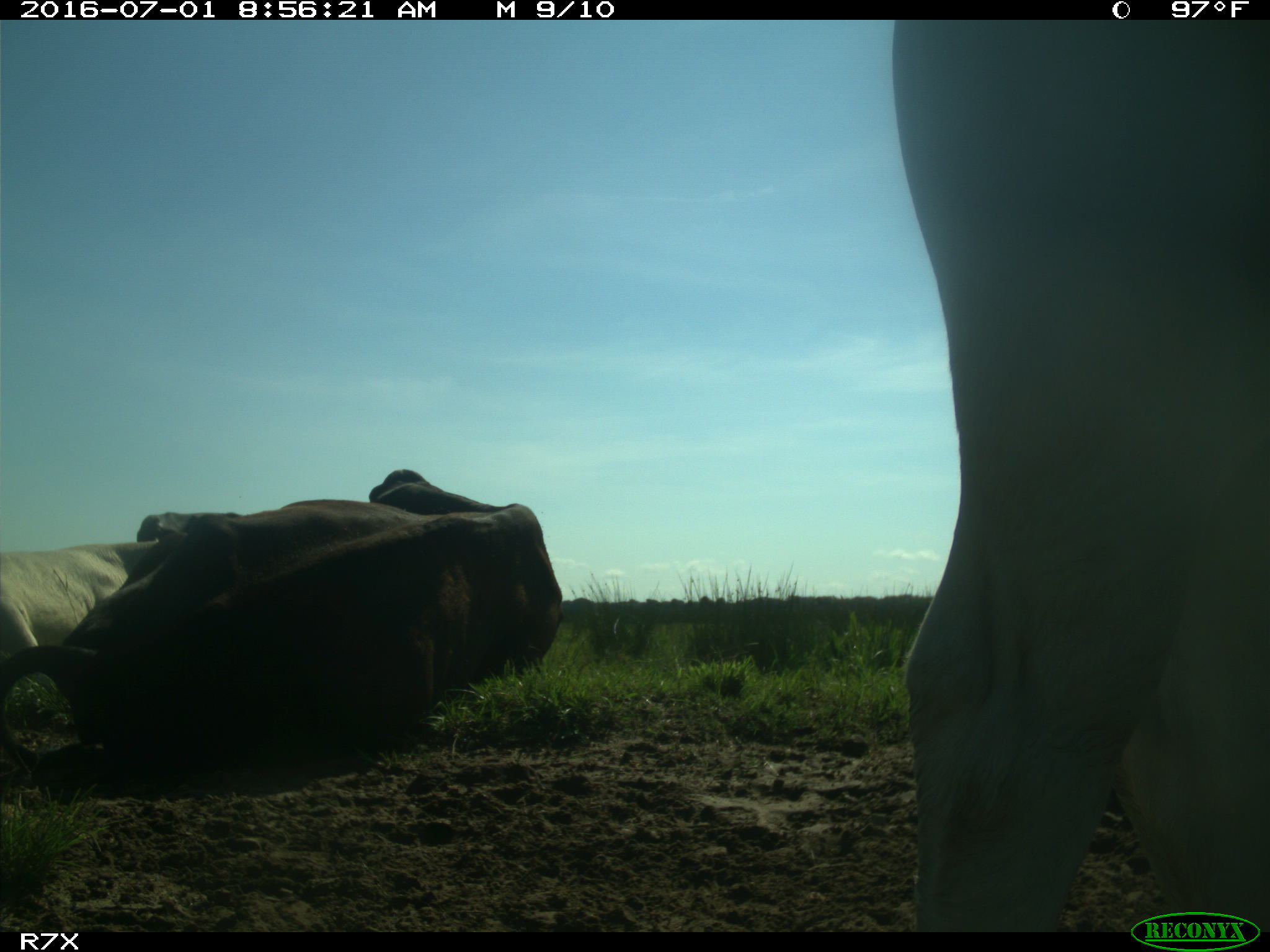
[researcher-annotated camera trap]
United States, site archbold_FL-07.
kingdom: Animalia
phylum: Chordata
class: Mammalia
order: Artiodactyla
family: Bovidae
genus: Bos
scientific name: Bos taurus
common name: domestic cow